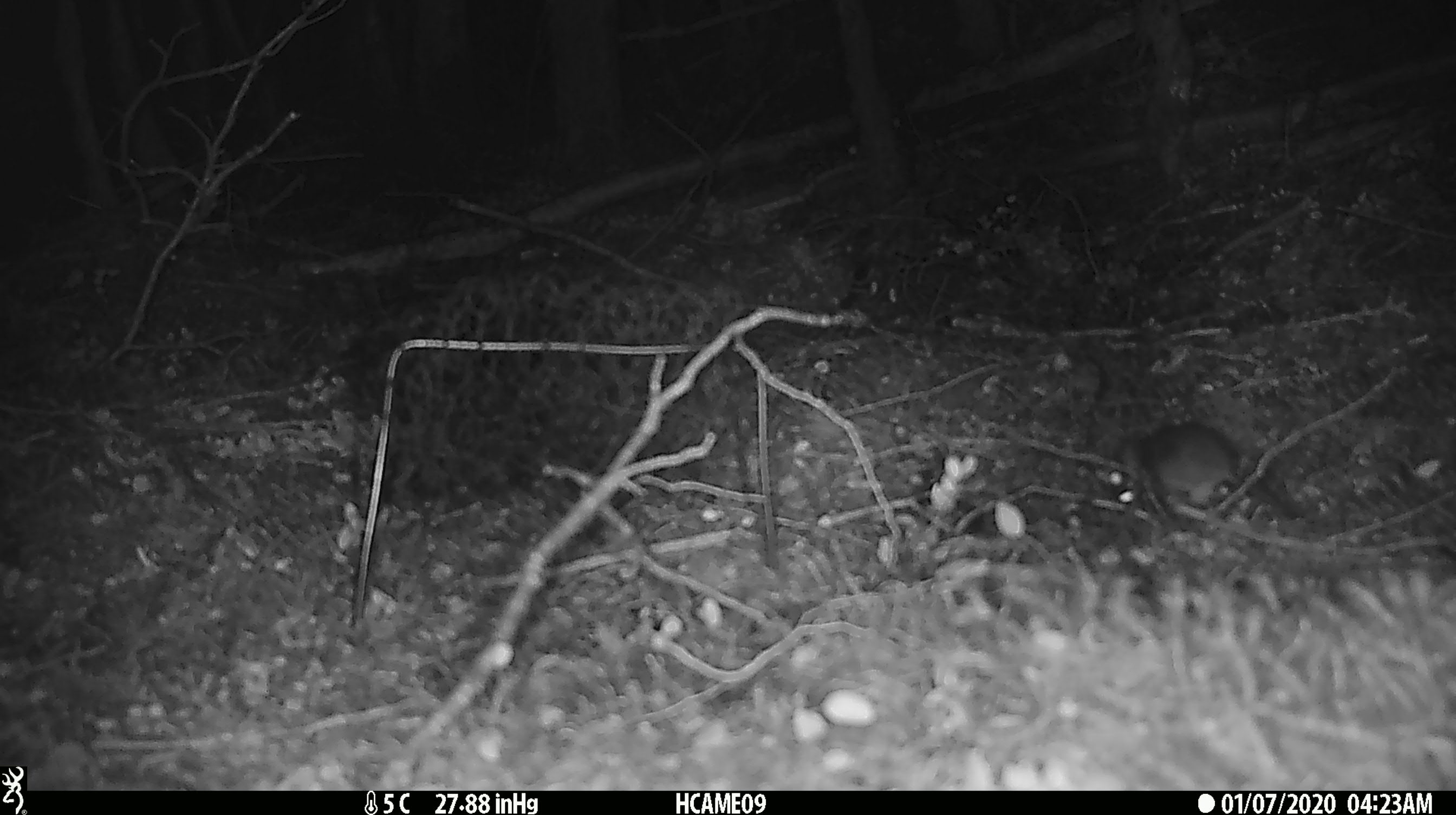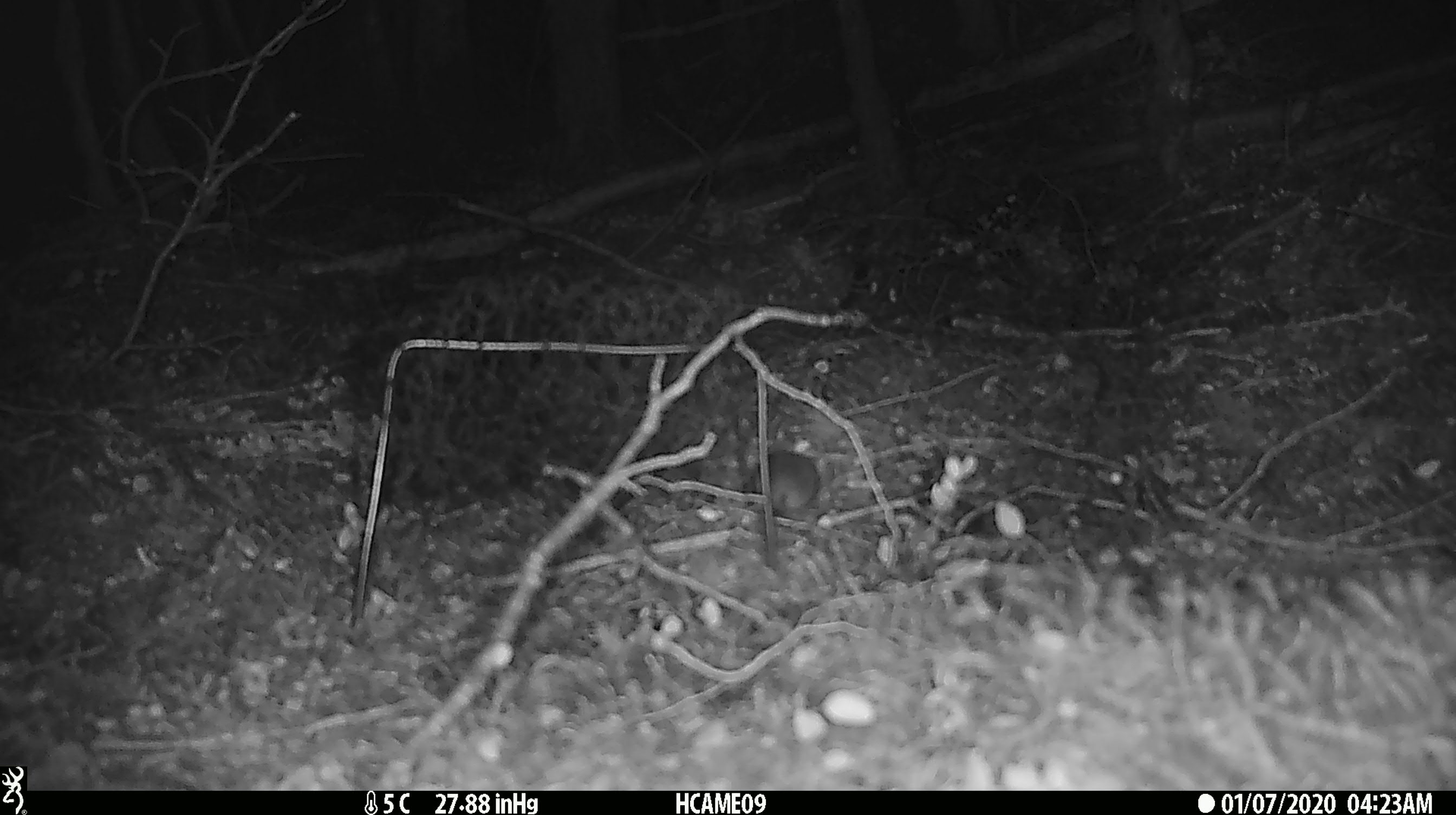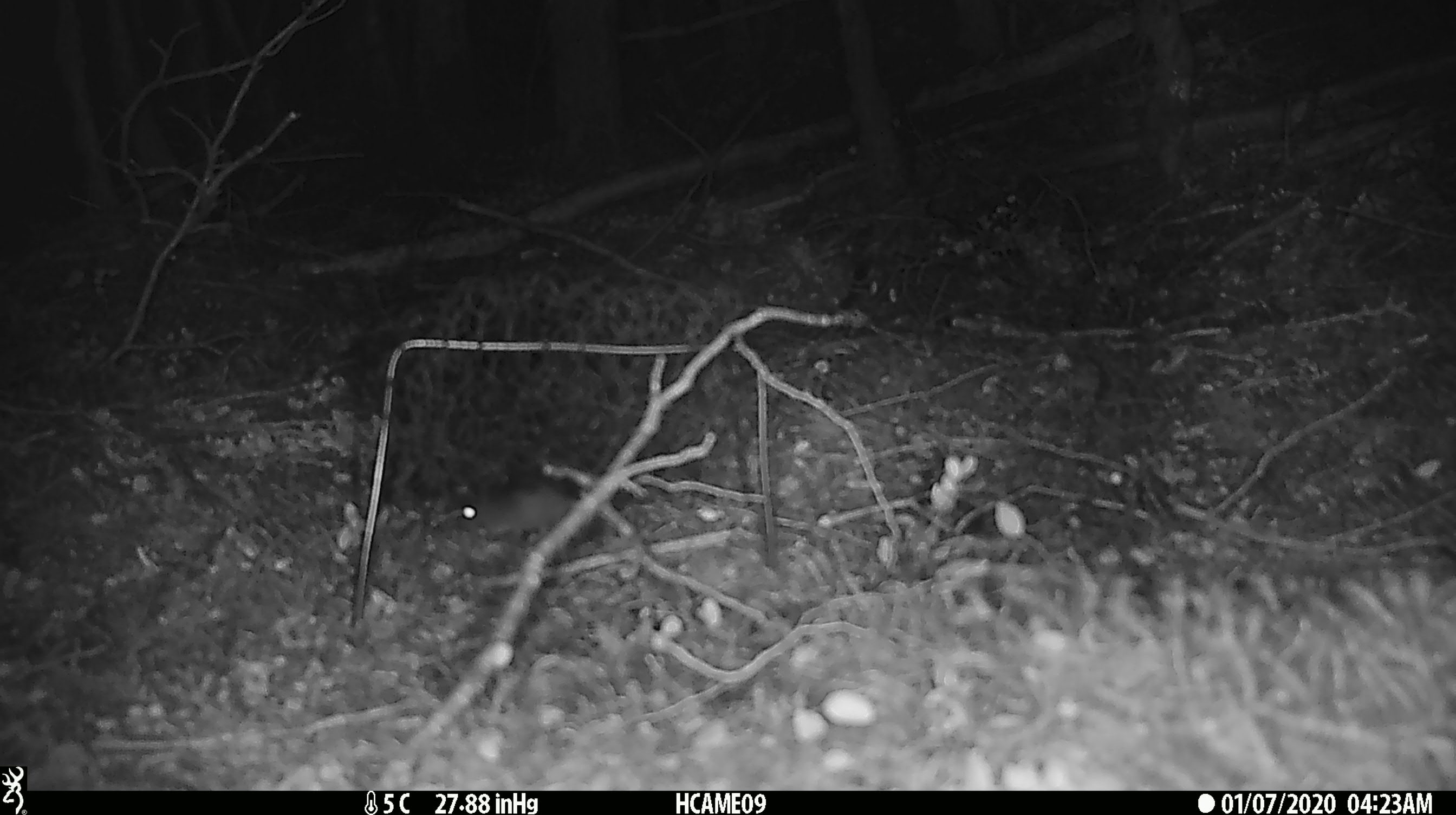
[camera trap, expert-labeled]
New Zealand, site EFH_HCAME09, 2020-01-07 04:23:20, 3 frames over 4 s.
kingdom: Animalia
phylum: Chordata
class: Mammalia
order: Rodentia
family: Muridae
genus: Mus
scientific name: Mus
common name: mouse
Mouse (Mus).